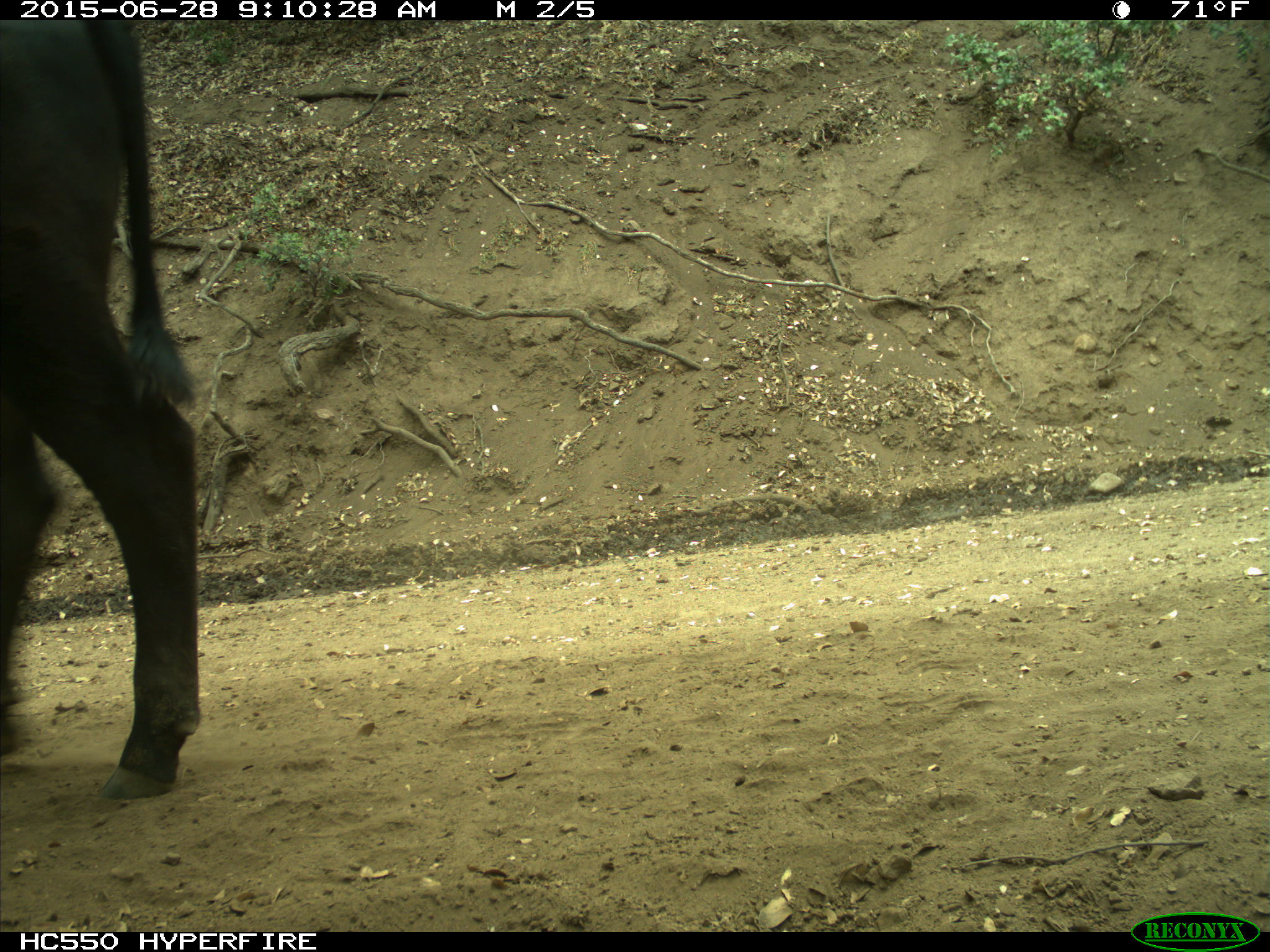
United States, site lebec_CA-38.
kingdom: Animalia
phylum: Chordata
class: Mammalia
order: Artiodactyla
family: Bovidae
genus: Bos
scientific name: Bos taurus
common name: domestic cow